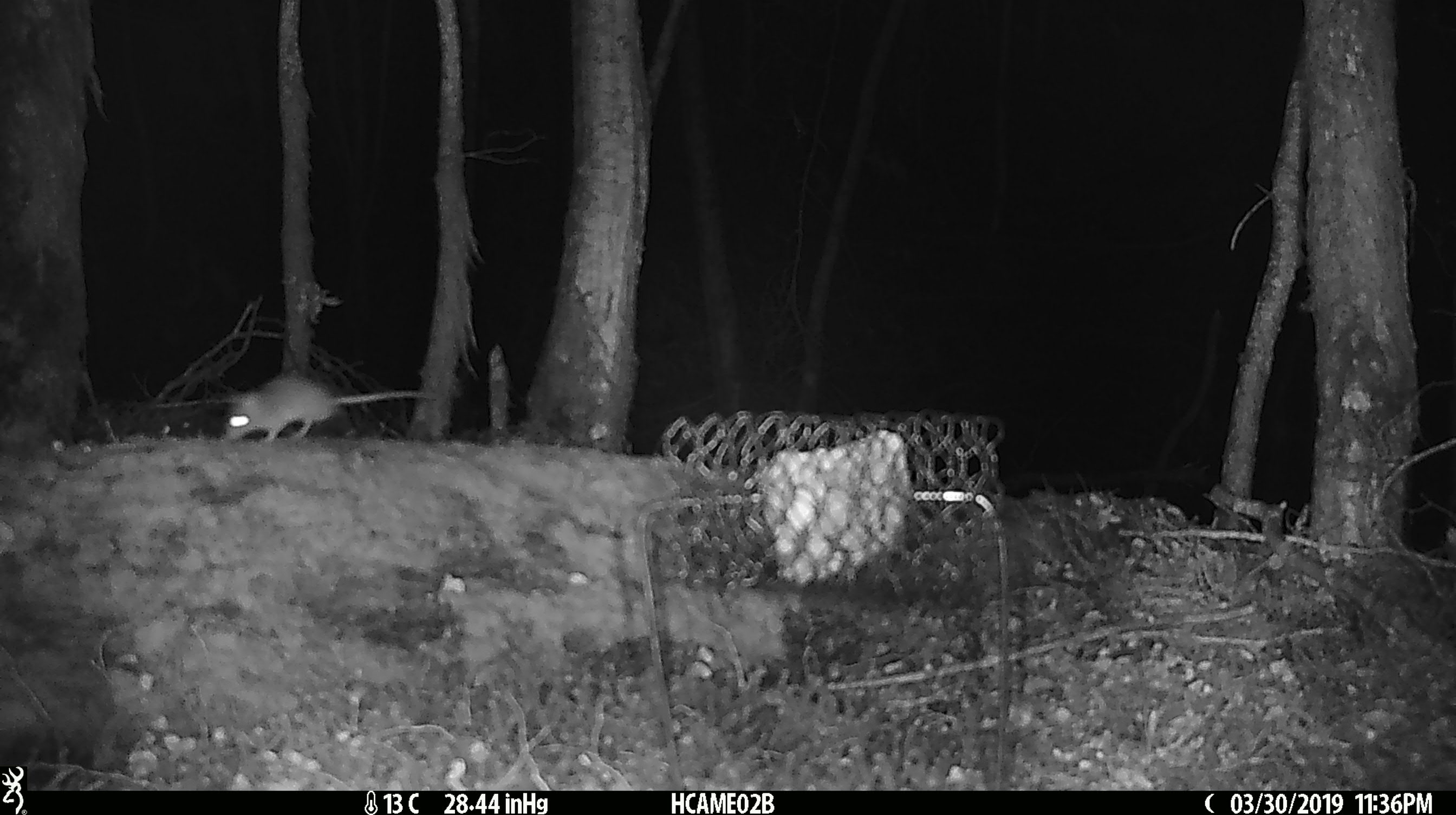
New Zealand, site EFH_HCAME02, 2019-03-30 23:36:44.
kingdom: Animalia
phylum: Chordata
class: Mammalia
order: Rodentia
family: Muridae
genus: Mus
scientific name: Mus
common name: mouse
Mouse (Mus).